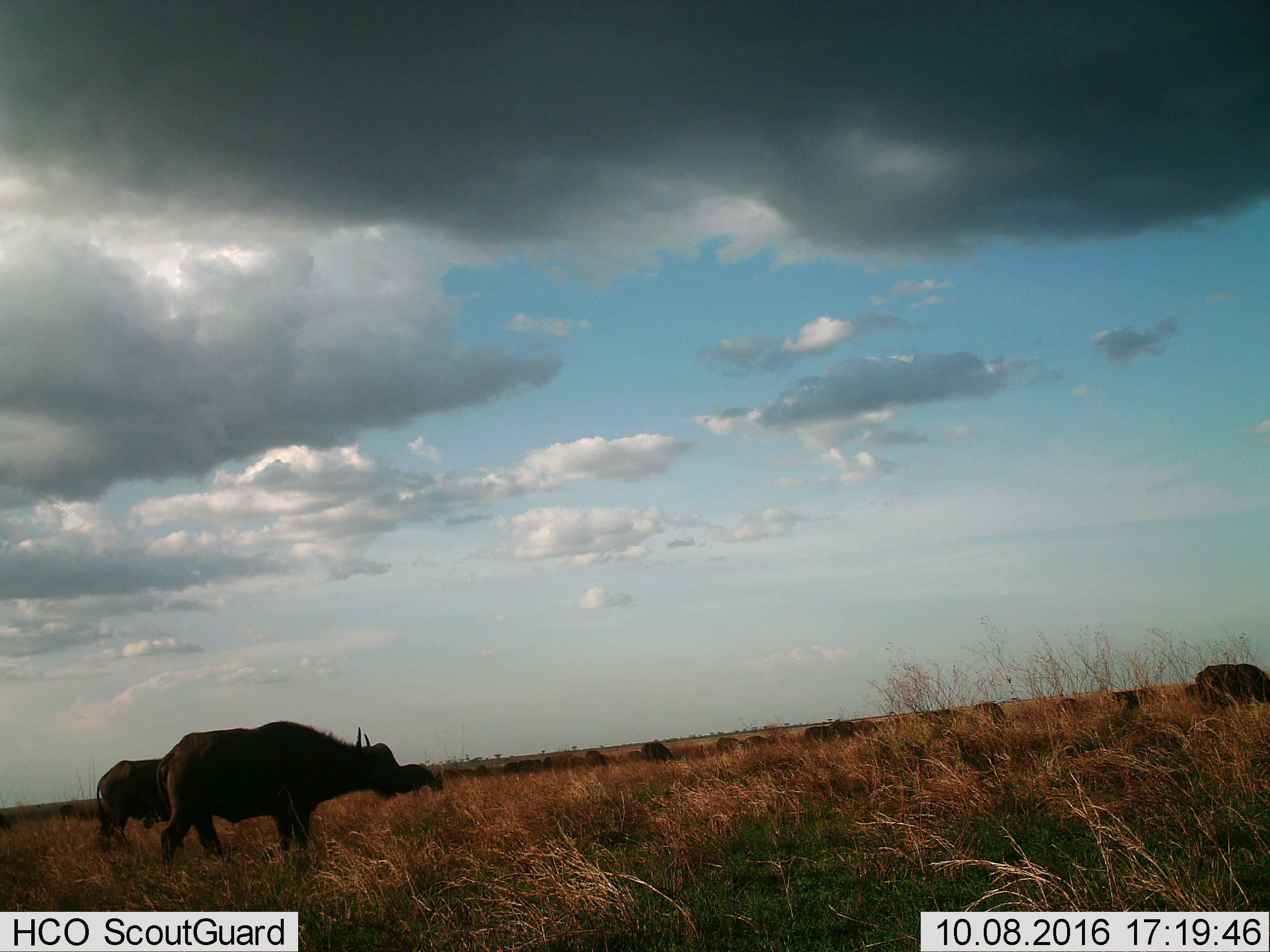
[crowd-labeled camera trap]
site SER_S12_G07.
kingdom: Animalia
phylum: Chordata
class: Mammalia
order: Artiodactyla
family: Bovidae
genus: Syncerus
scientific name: Syncerus caffer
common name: african buffalo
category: buffalo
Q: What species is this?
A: Buffalo (african buffalo) (Syncerus caffer).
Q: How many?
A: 11-50.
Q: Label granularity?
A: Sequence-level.